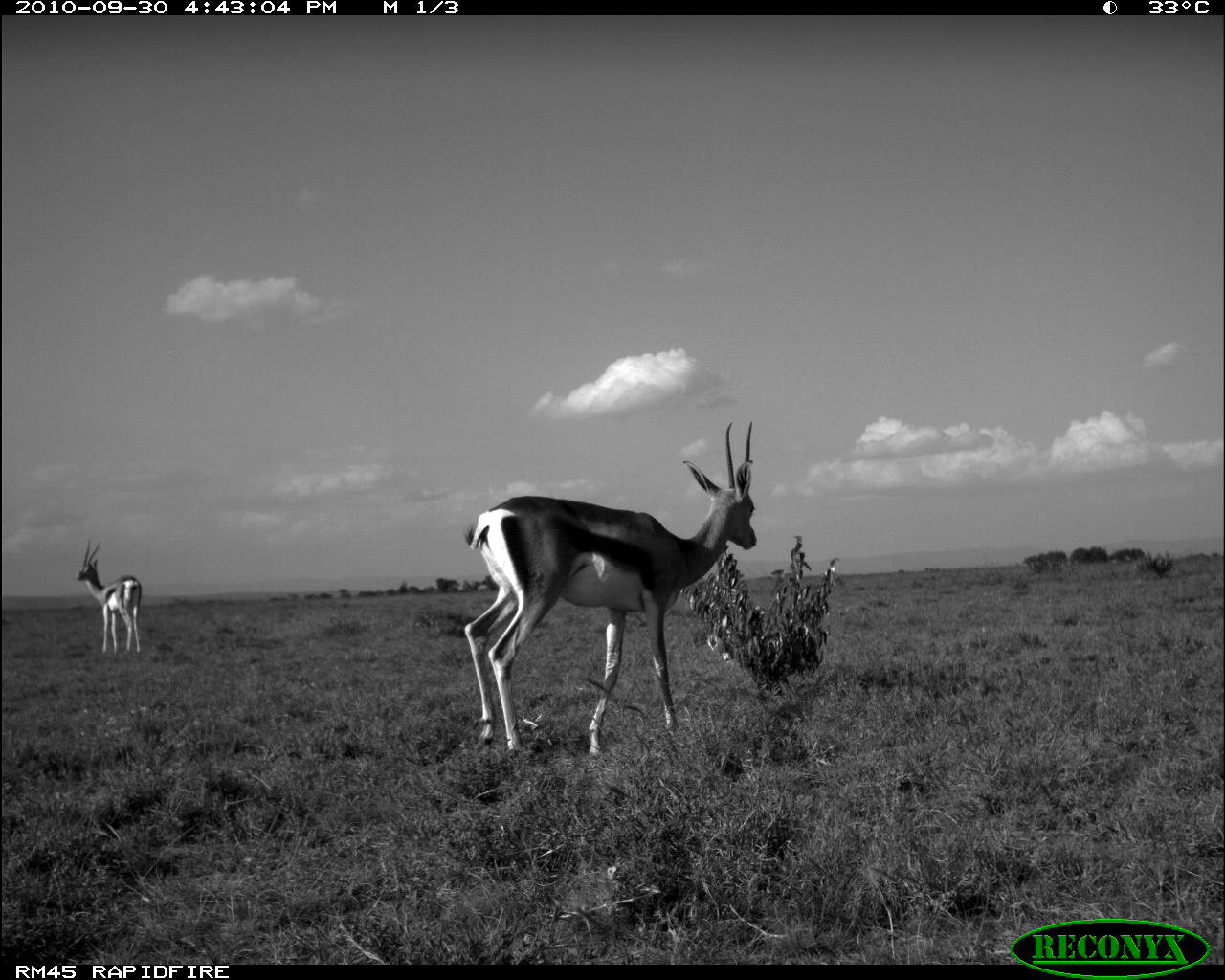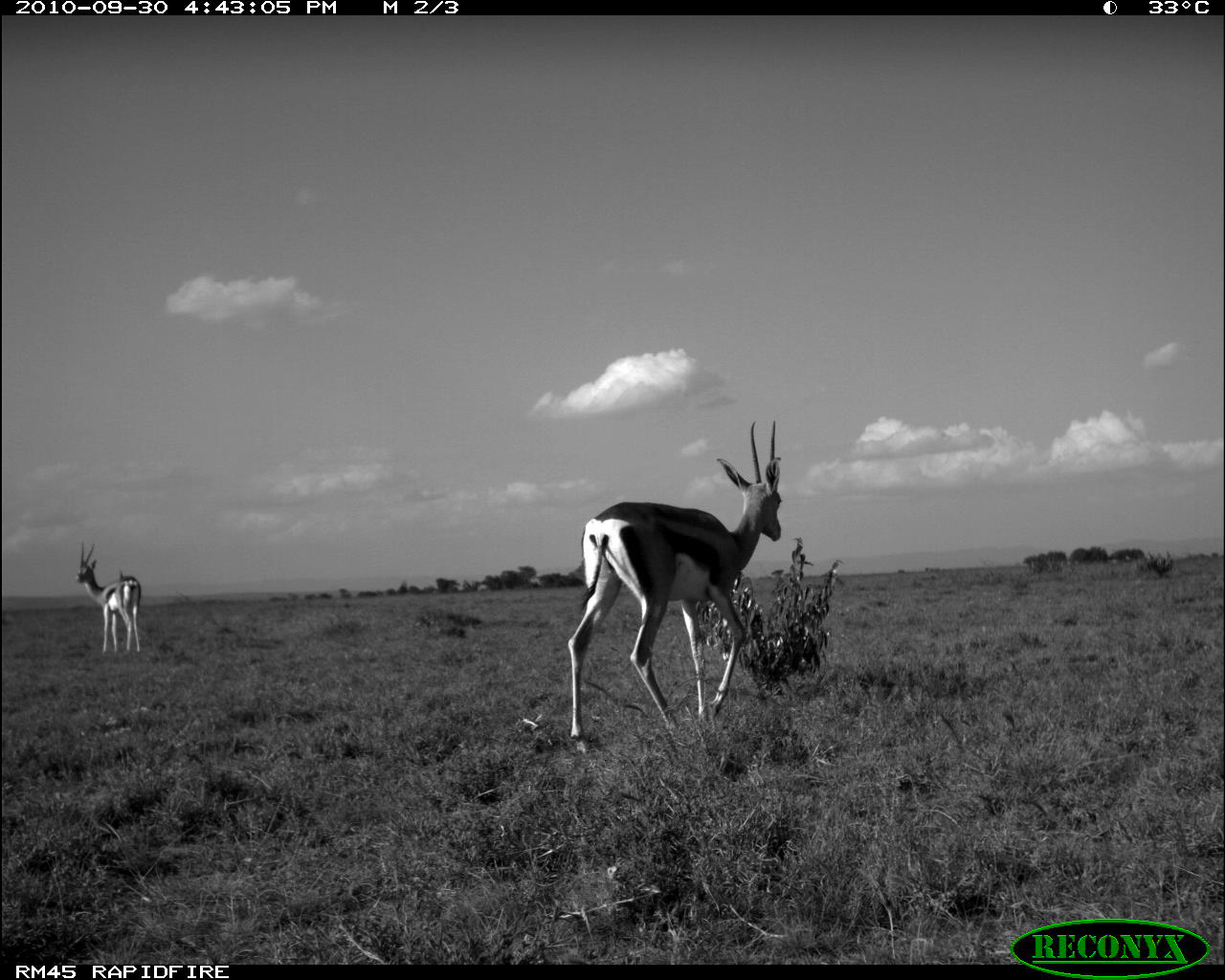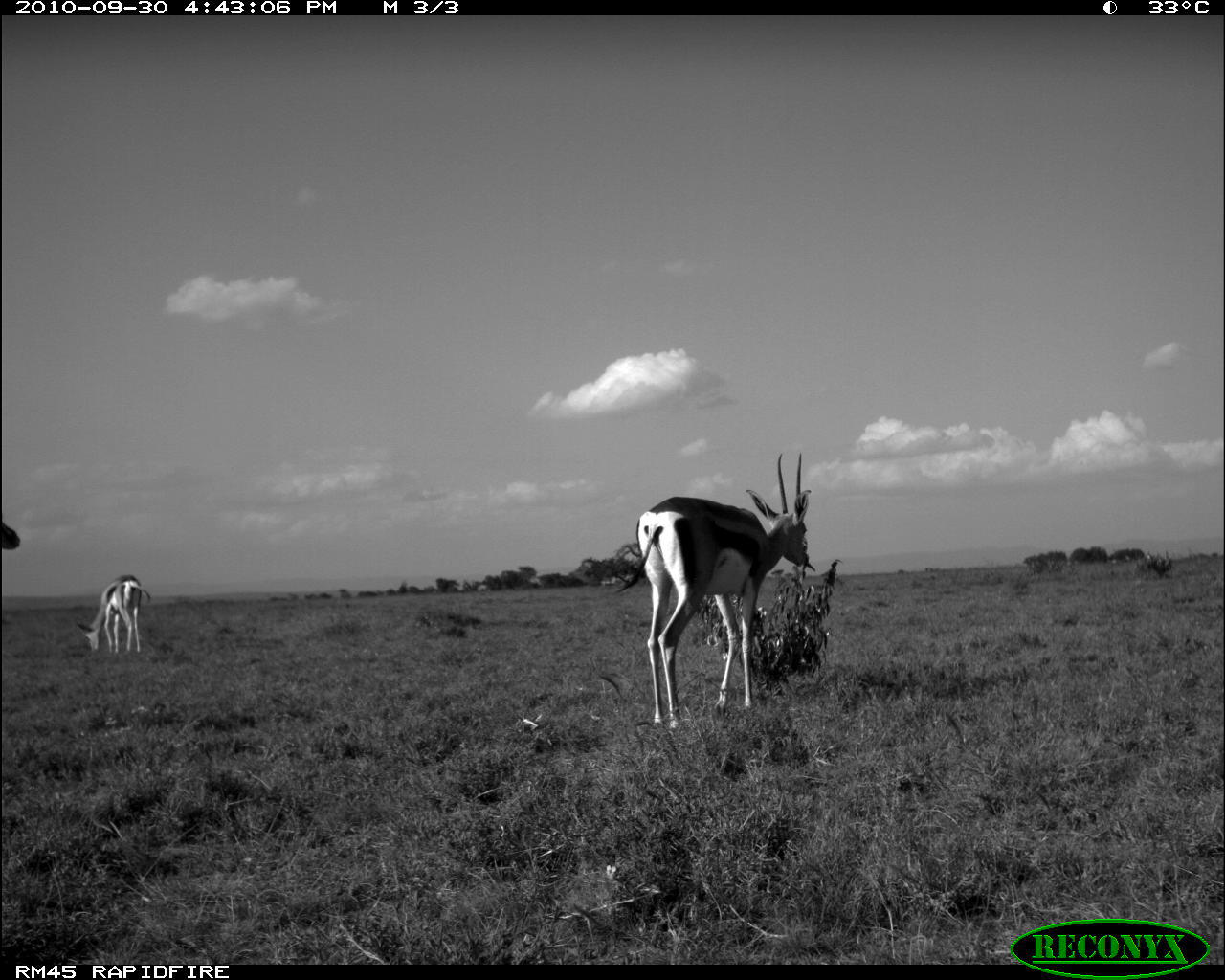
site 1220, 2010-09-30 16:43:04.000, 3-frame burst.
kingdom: Animalia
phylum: Chordata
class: Mammalia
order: Artiodactyla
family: Bovidae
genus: Nanger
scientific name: Nanger granti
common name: grant's gazelle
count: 2